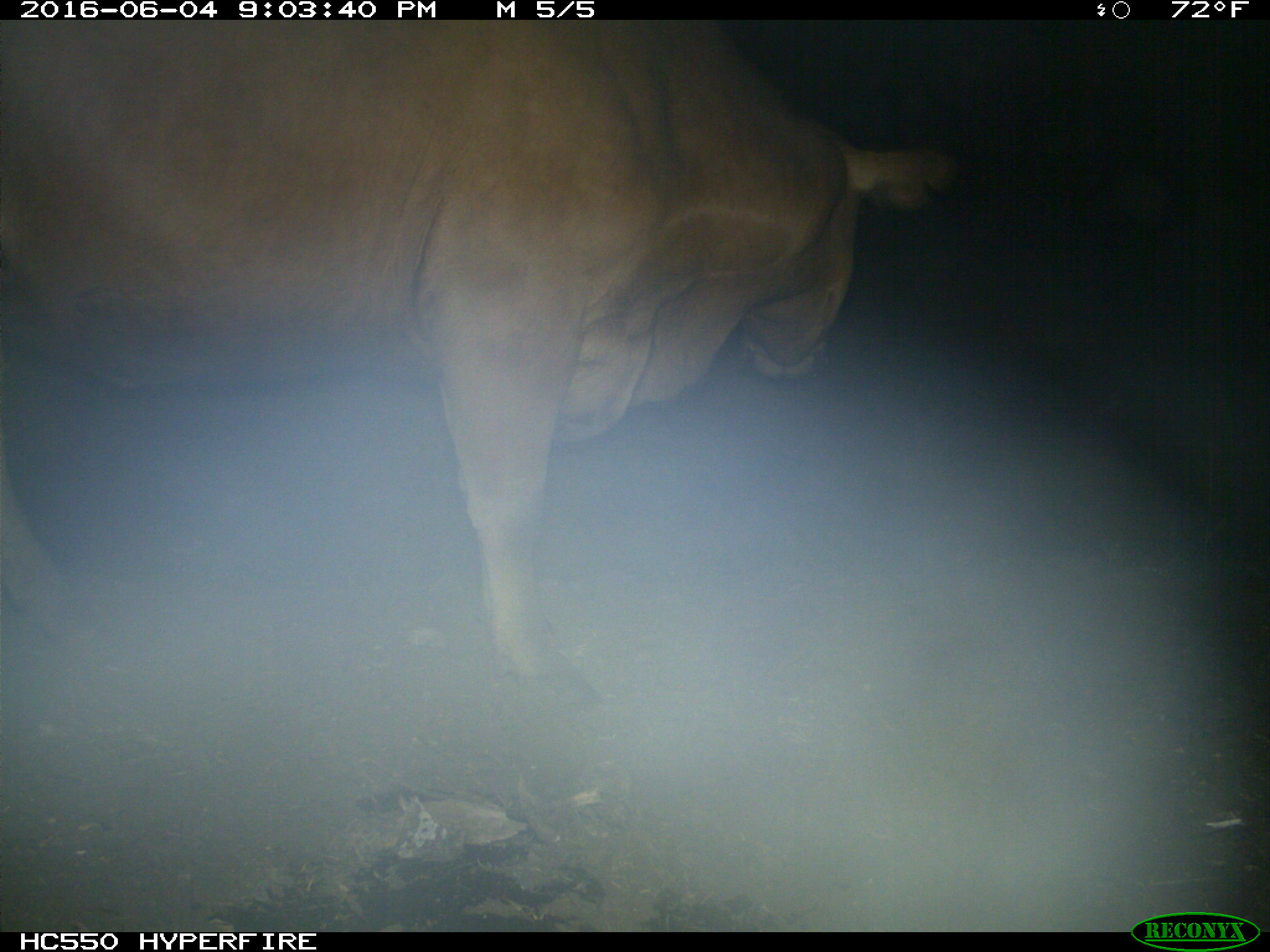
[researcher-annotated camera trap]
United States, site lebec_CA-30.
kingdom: Animalia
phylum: Chordata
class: Mammalia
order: Artiodactyla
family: Bovidae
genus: Bos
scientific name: Bos taurus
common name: domestic cow